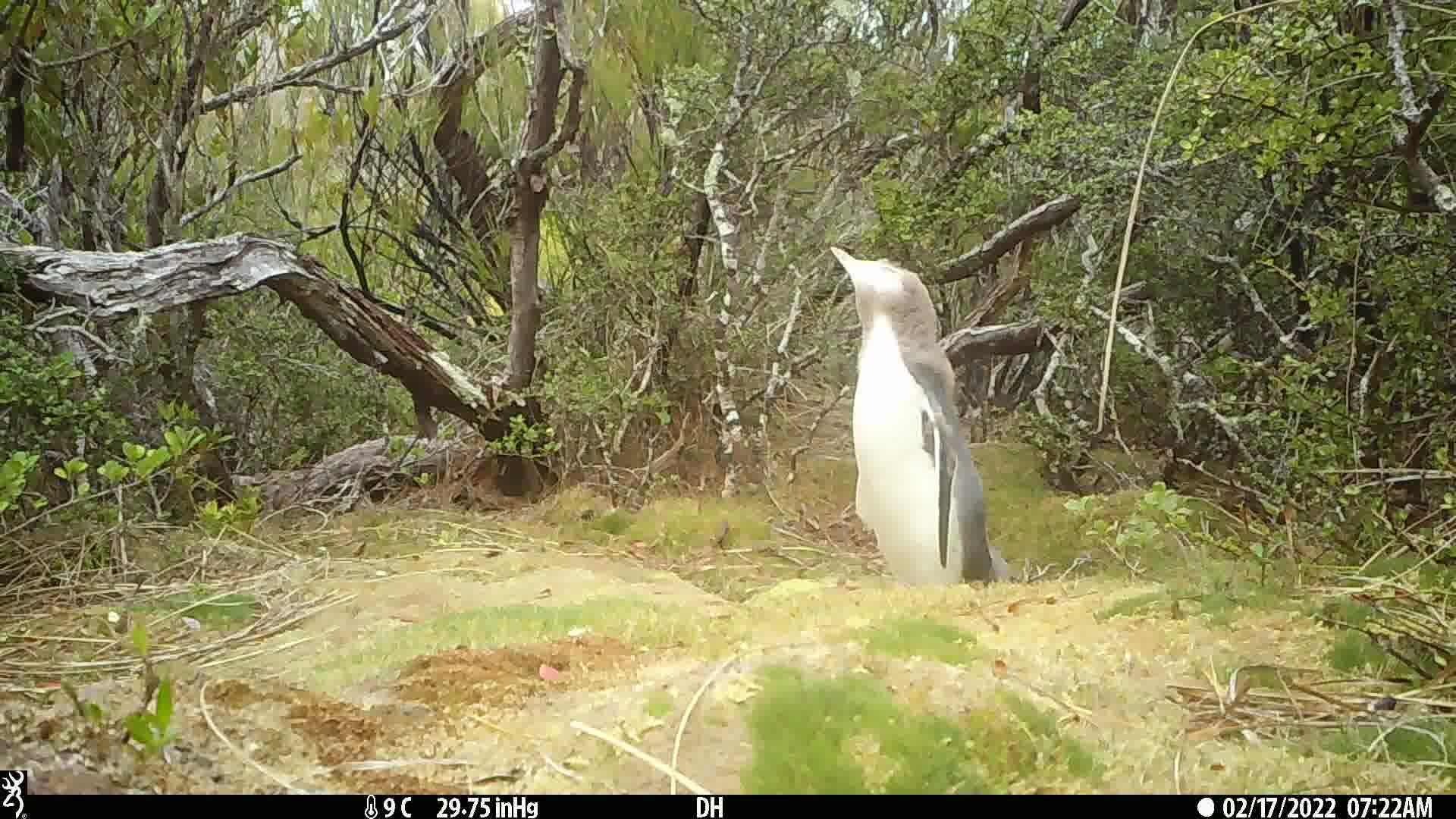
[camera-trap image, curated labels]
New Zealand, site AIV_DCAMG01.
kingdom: Animalia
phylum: Chordata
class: Aves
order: Sphenisciformes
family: Spheniscidae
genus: Megadyptes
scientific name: Megadyptes antipodes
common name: yellow-eyed penguin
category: yellow eyed penguin